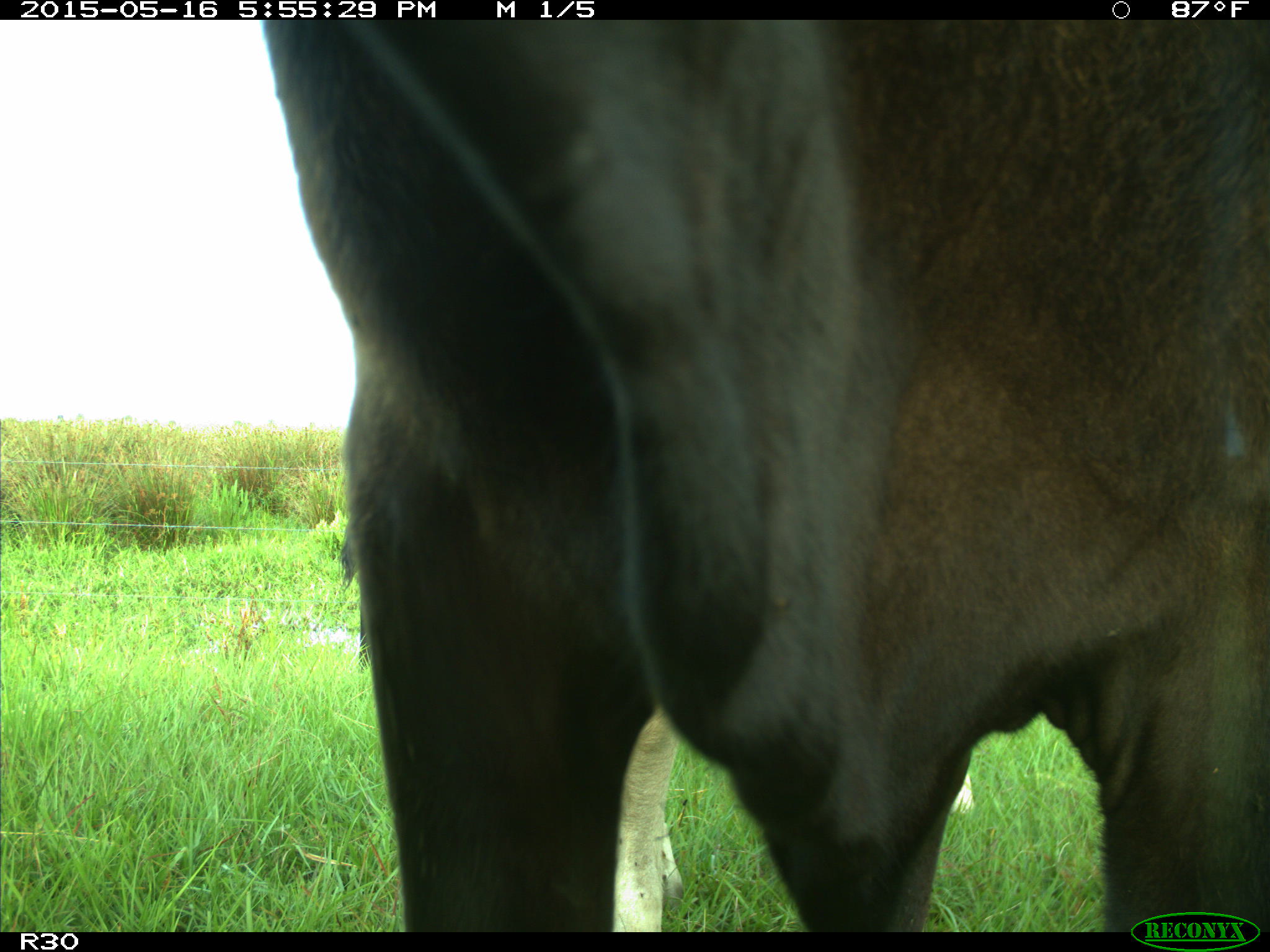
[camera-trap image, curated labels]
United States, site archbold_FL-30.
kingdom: Animalia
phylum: Chordata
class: Mammalia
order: Artiodactyla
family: Bovidae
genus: Bos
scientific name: Bos taurus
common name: domestic cow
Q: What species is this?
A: Bos taurus (domestic cow).